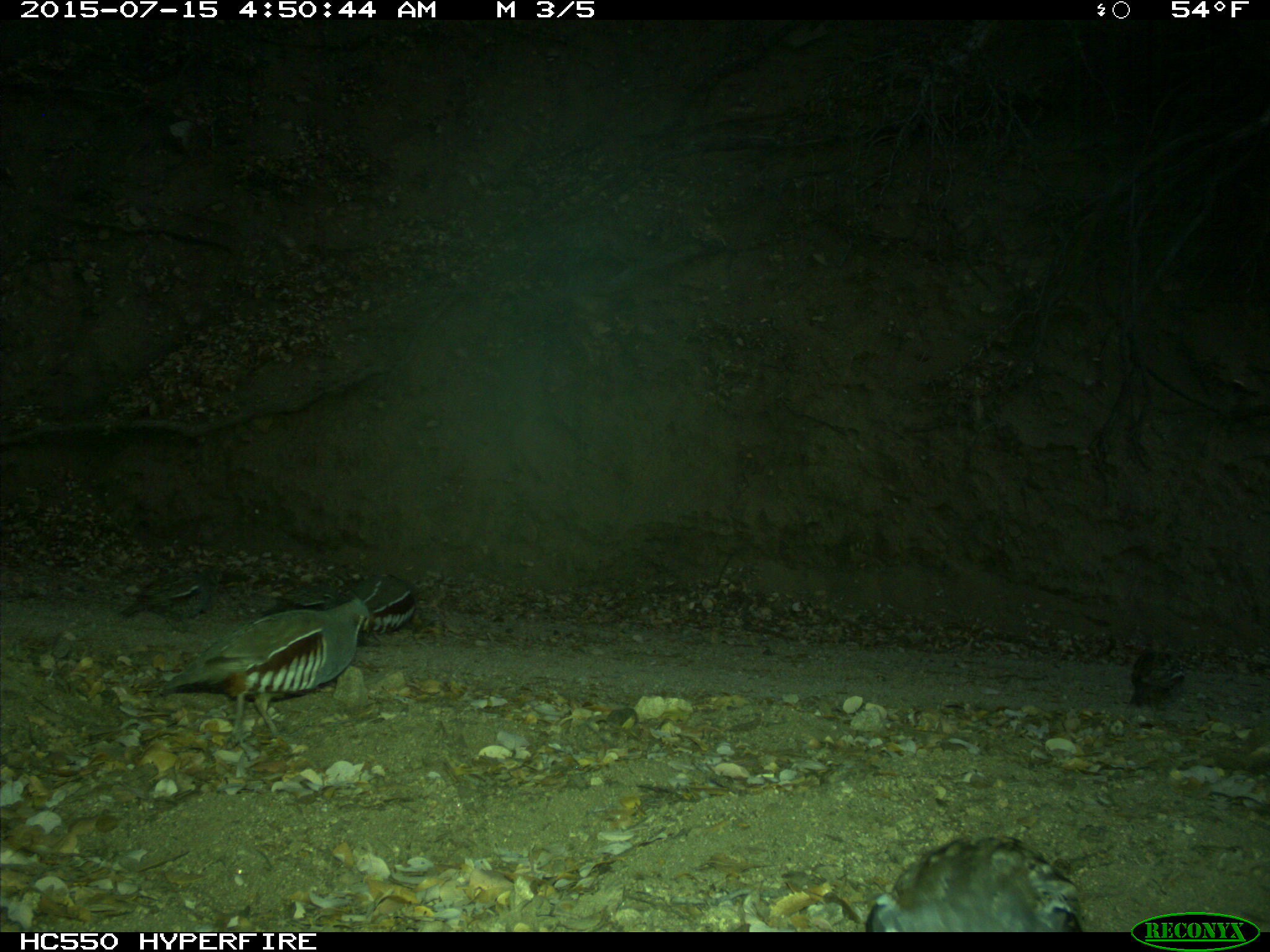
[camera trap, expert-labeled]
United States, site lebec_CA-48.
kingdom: Animalia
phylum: Chordata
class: Aves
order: Galliformes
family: Odontophoridae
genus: Callipepla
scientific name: Callipepla californica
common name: california quail